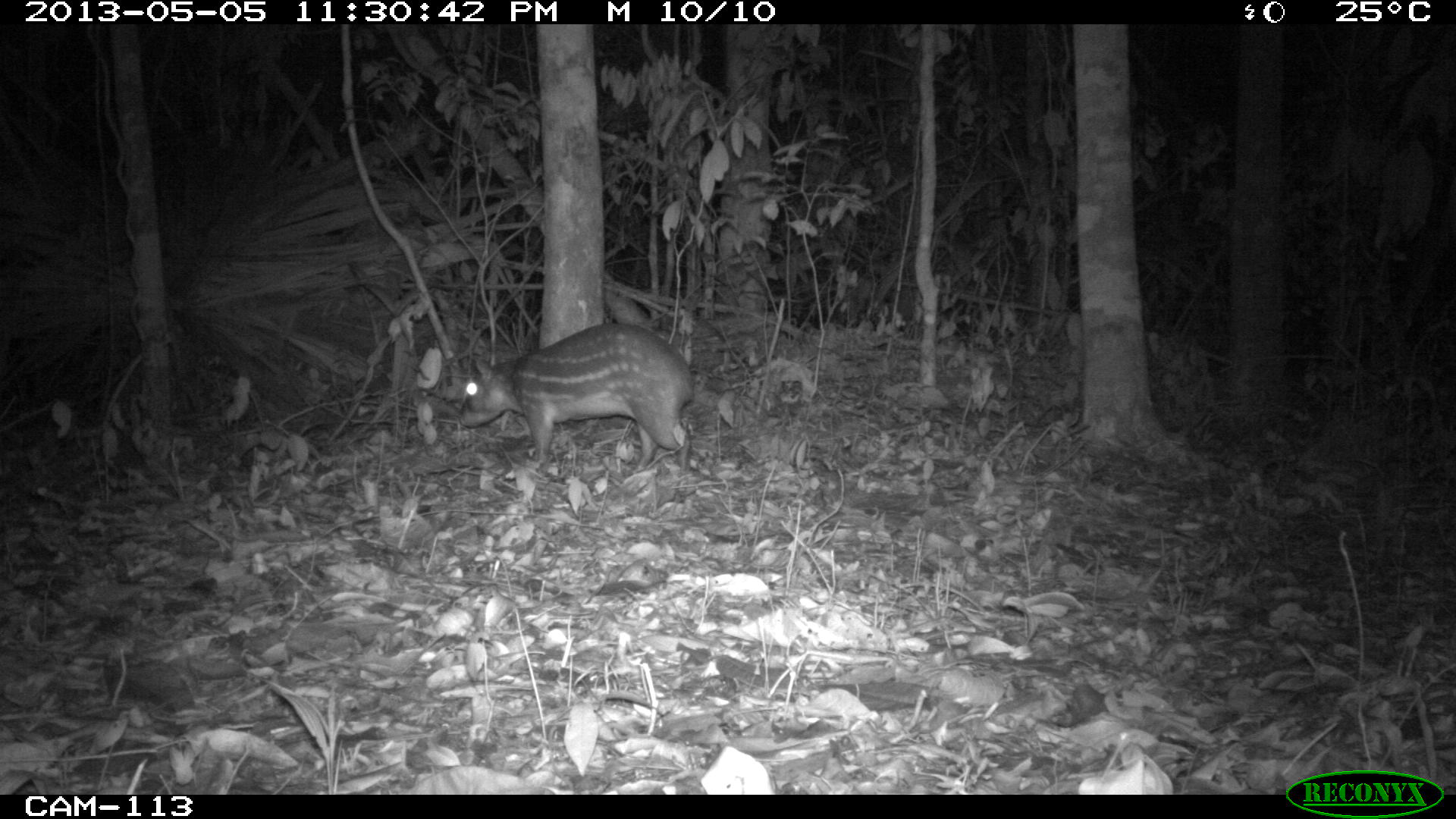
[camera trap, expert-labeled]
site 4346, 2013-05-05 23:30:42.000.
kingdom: Animalia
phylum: Chordata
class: Mammalia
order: Rodentia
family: Cuniculidae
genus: Cuniculus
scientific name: Cuniculus paca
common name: lowland paca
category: agouti paca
Agouti paca (lowland paca) (Cuniculus paca), count 1.